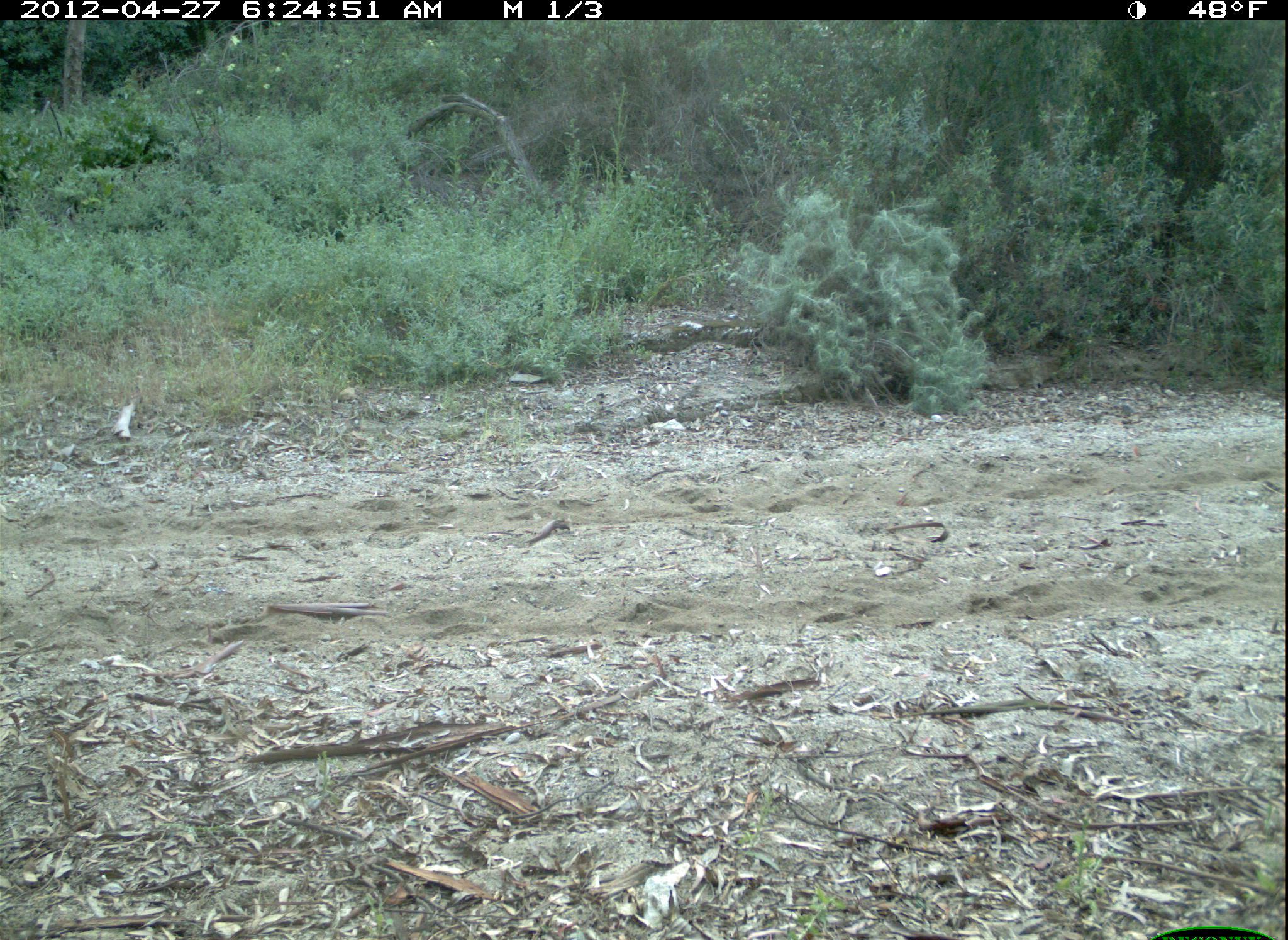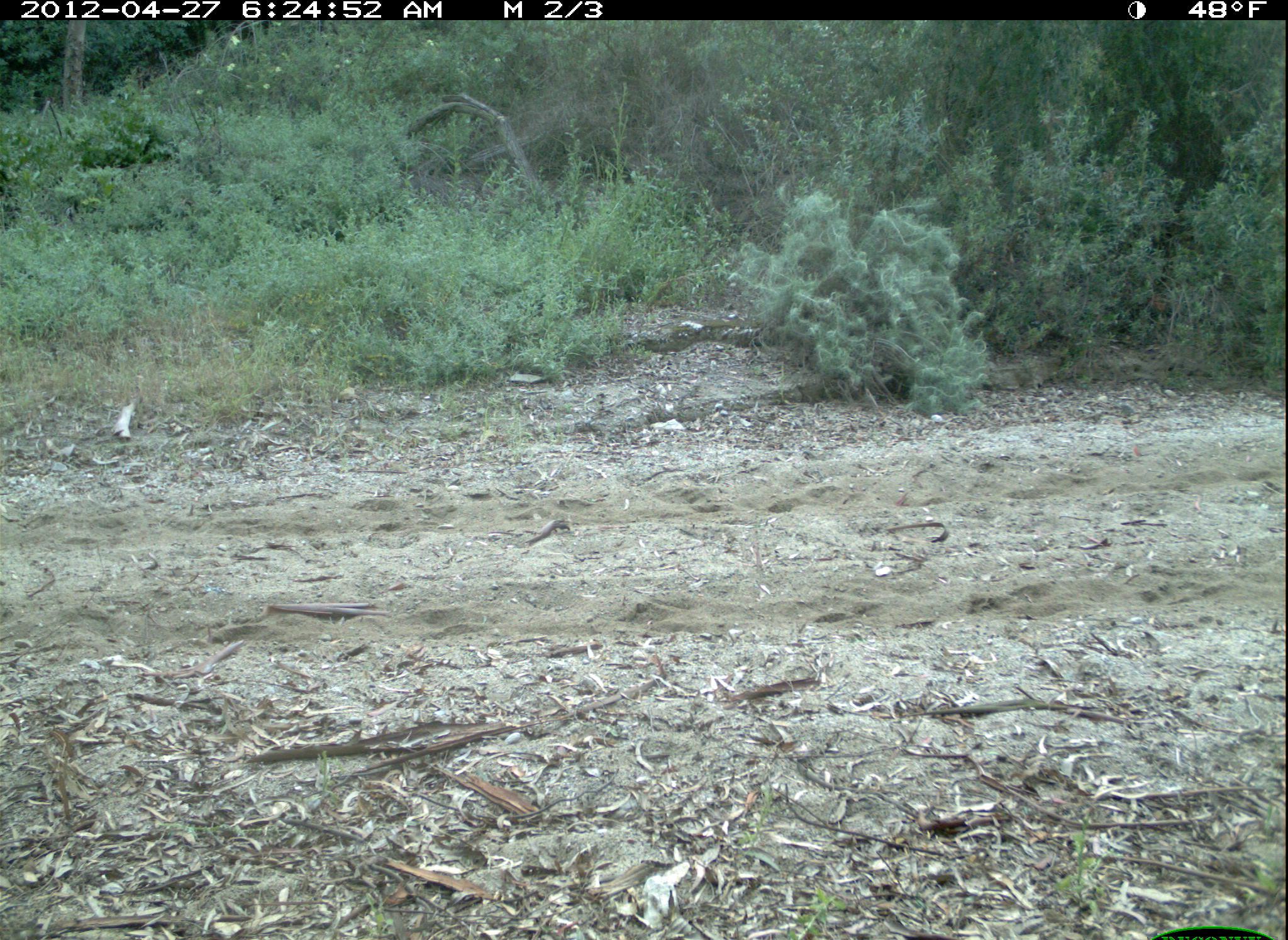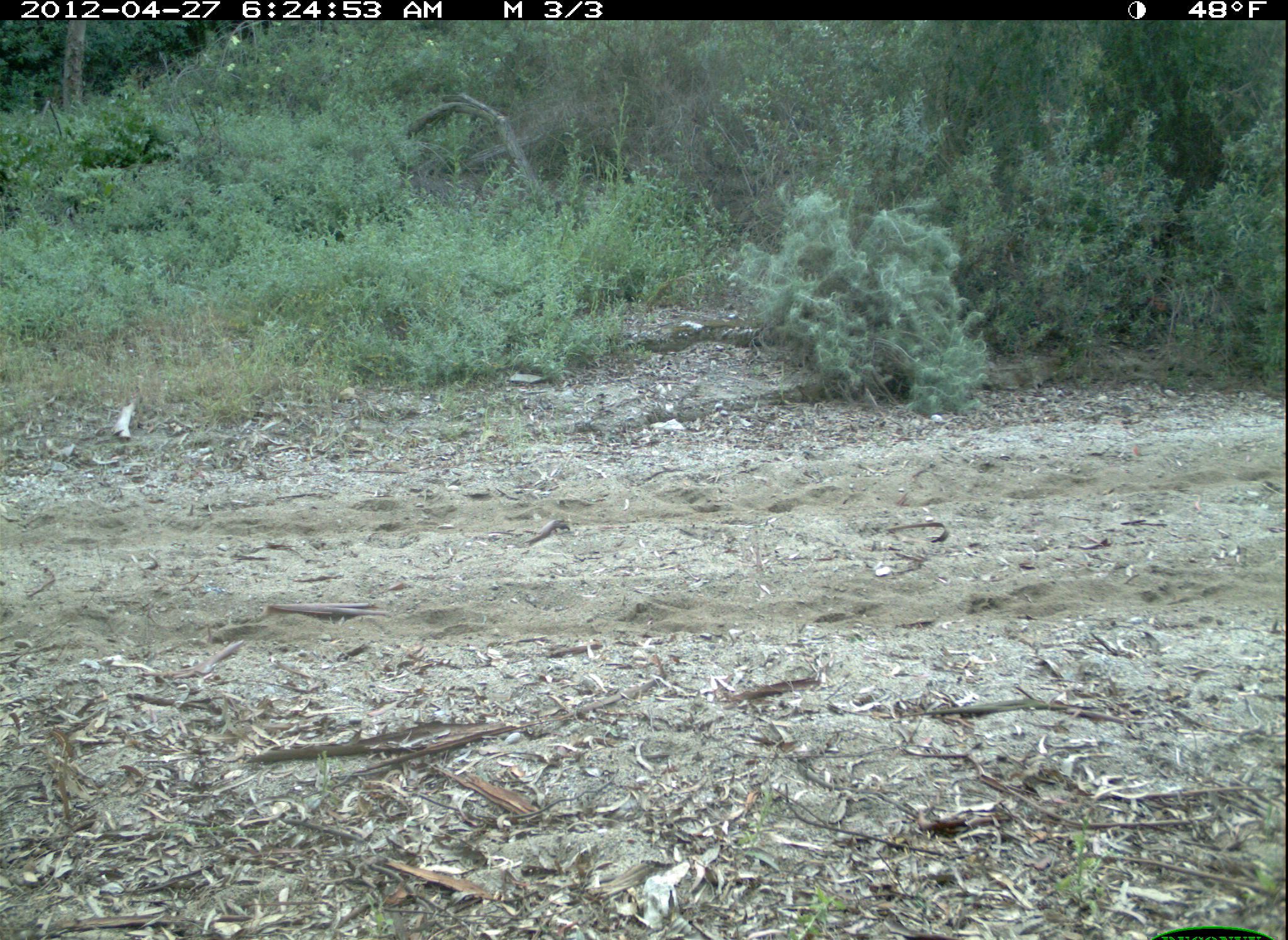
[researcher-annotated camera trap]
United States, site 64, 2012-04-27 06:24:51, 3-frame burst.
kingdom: Animalia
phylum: Chordata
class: Mammalia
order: Carnivora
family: Canidae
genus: Canis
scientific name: Canis latrans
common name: coyote